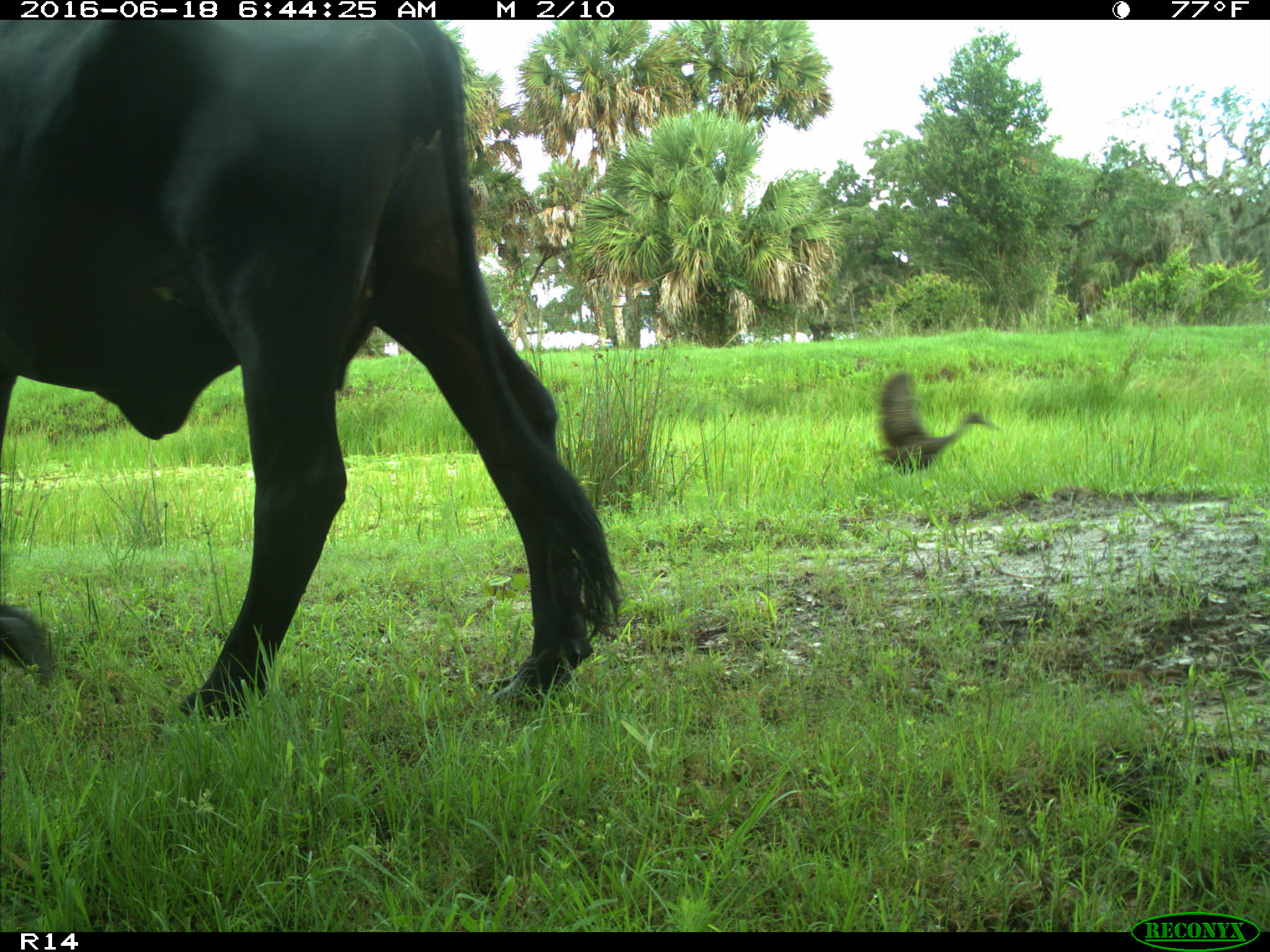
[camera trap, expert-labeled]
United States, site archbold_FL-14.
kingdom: Animalia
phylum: Chordata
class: Mammalia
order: Artiodactyla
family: Bovidae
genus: Bos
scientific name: Bos taurus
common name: domestic cow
Bos taurus (domestic cow).